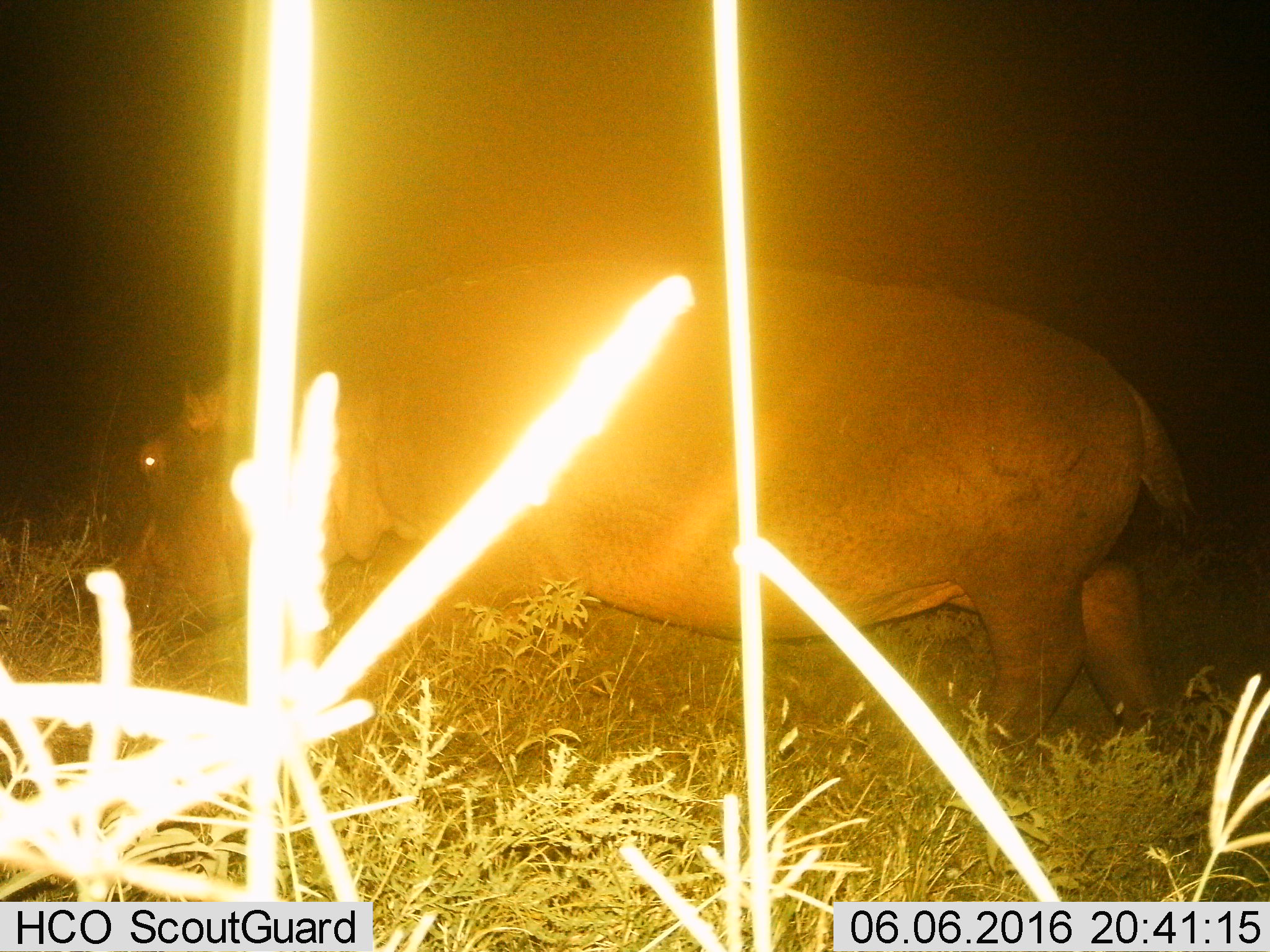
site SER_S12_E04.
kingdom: Animalia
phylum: Chordata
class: Mammalia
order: Artiodactyla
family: Hippopotamidae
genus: Hippopotamus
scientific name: Hippopotamus amphibius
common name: hippopotamus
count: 1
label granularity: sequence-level